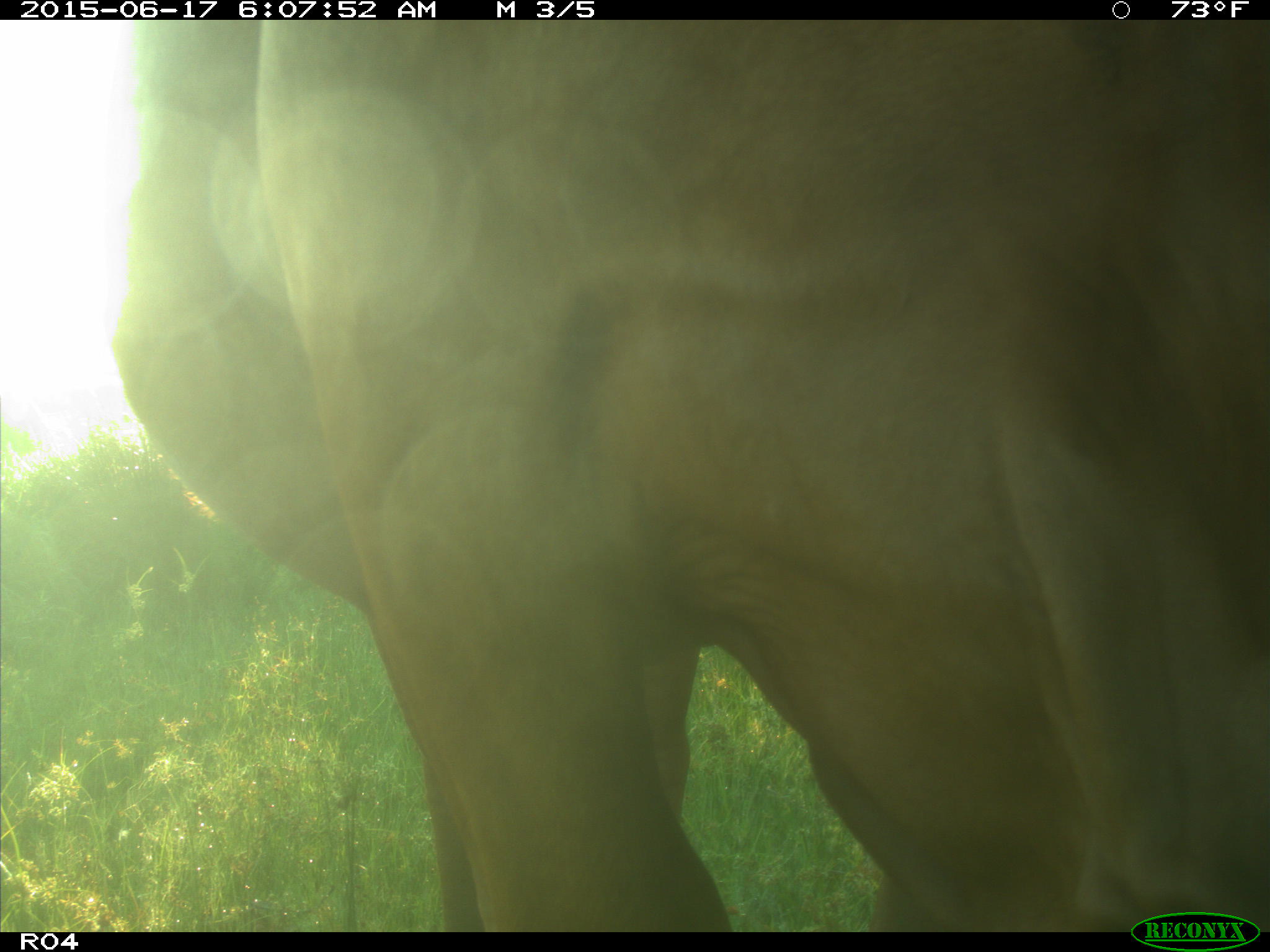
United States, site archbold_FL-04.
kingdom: Animalia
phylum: Chordata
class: Mammalia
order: Artiodactyla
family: Bovidae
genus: Bos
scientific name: Bos taurus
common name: domestic cow